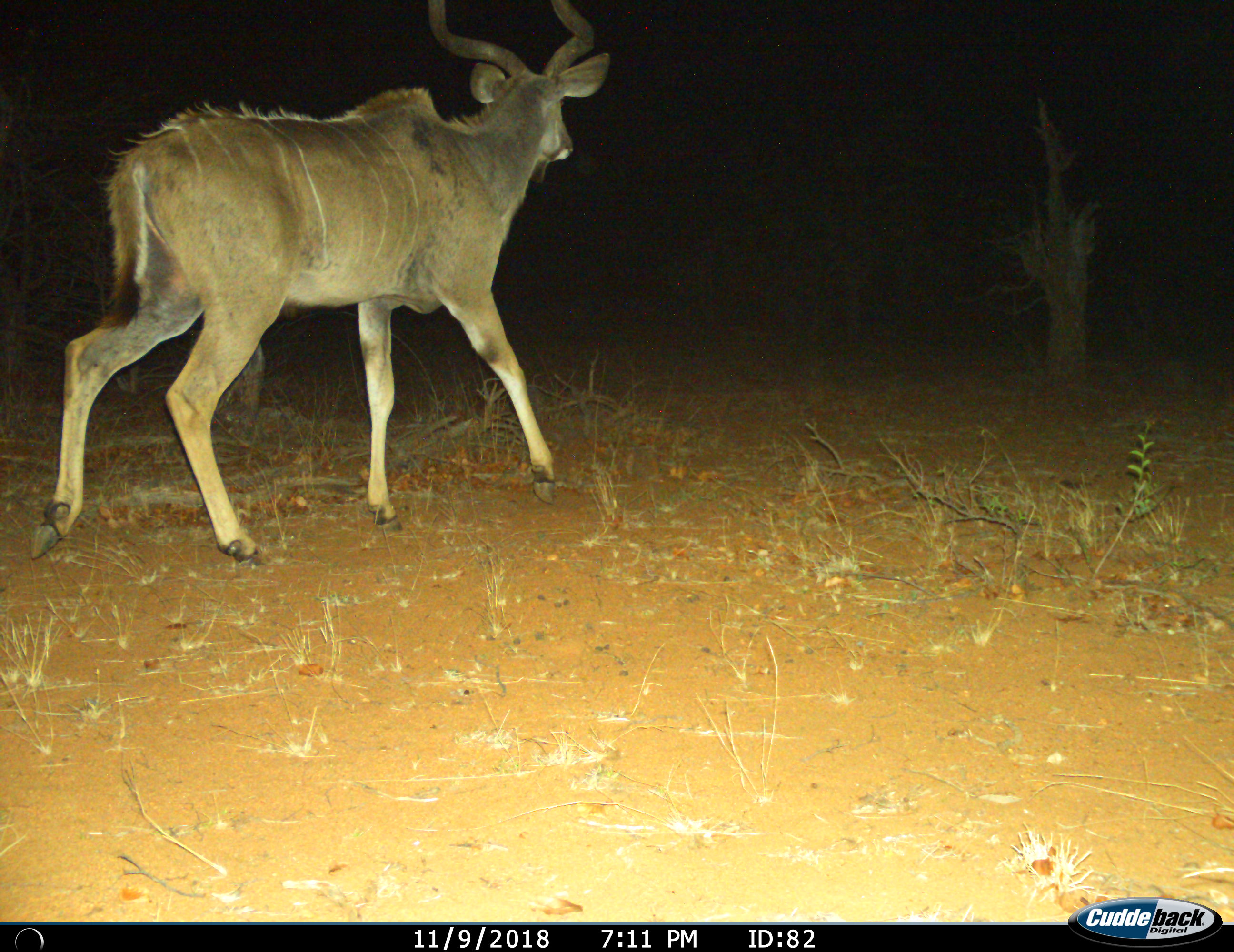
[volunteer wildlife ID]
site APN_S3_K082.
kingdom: Animalia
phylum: Chordata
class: Mammalia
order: Artiodactyla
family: Bovidae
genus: Tragelaphus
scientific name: Tragelaphus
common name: kudu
Kudu (Tragelaphus), count 1. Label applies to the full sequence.